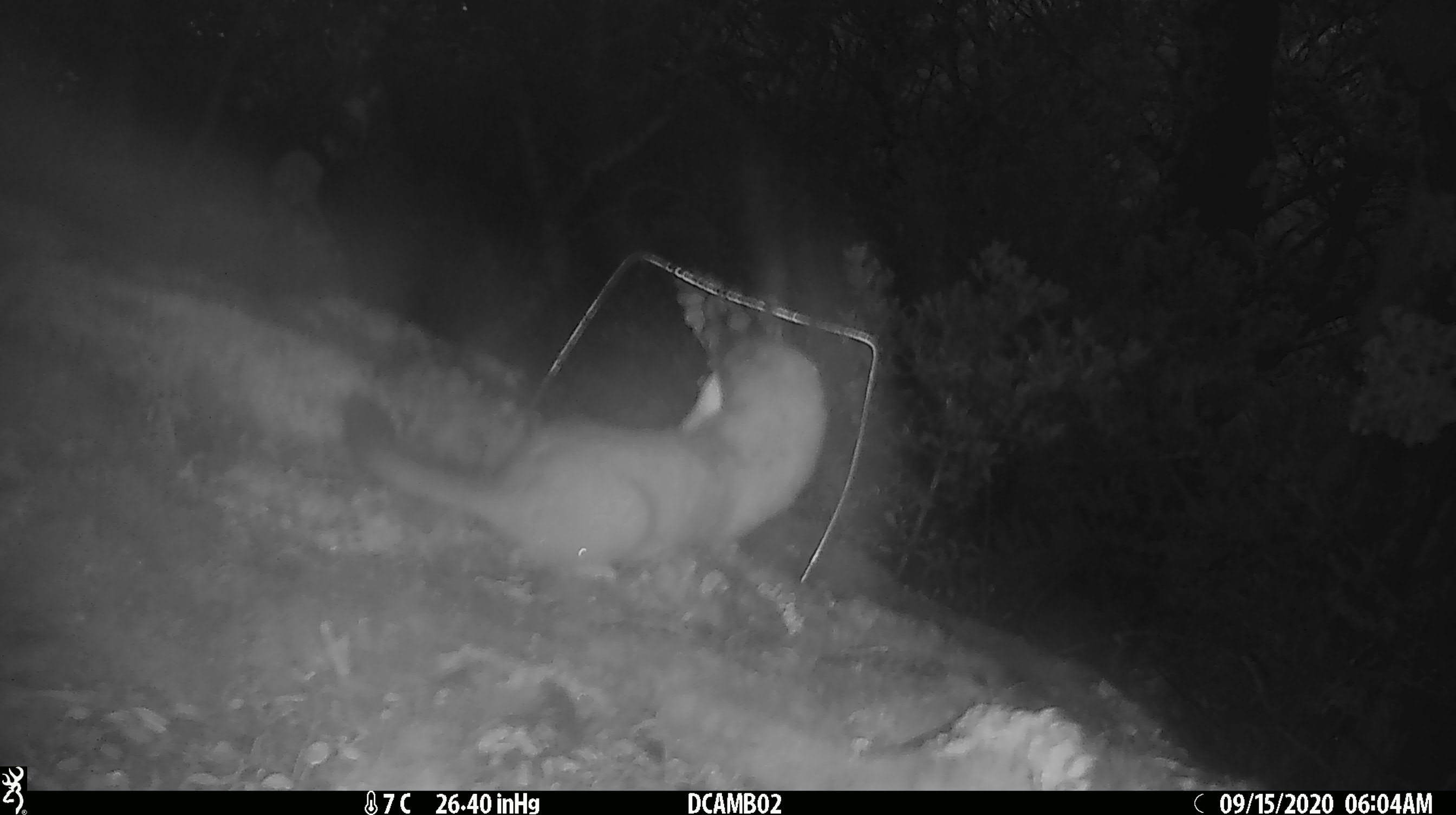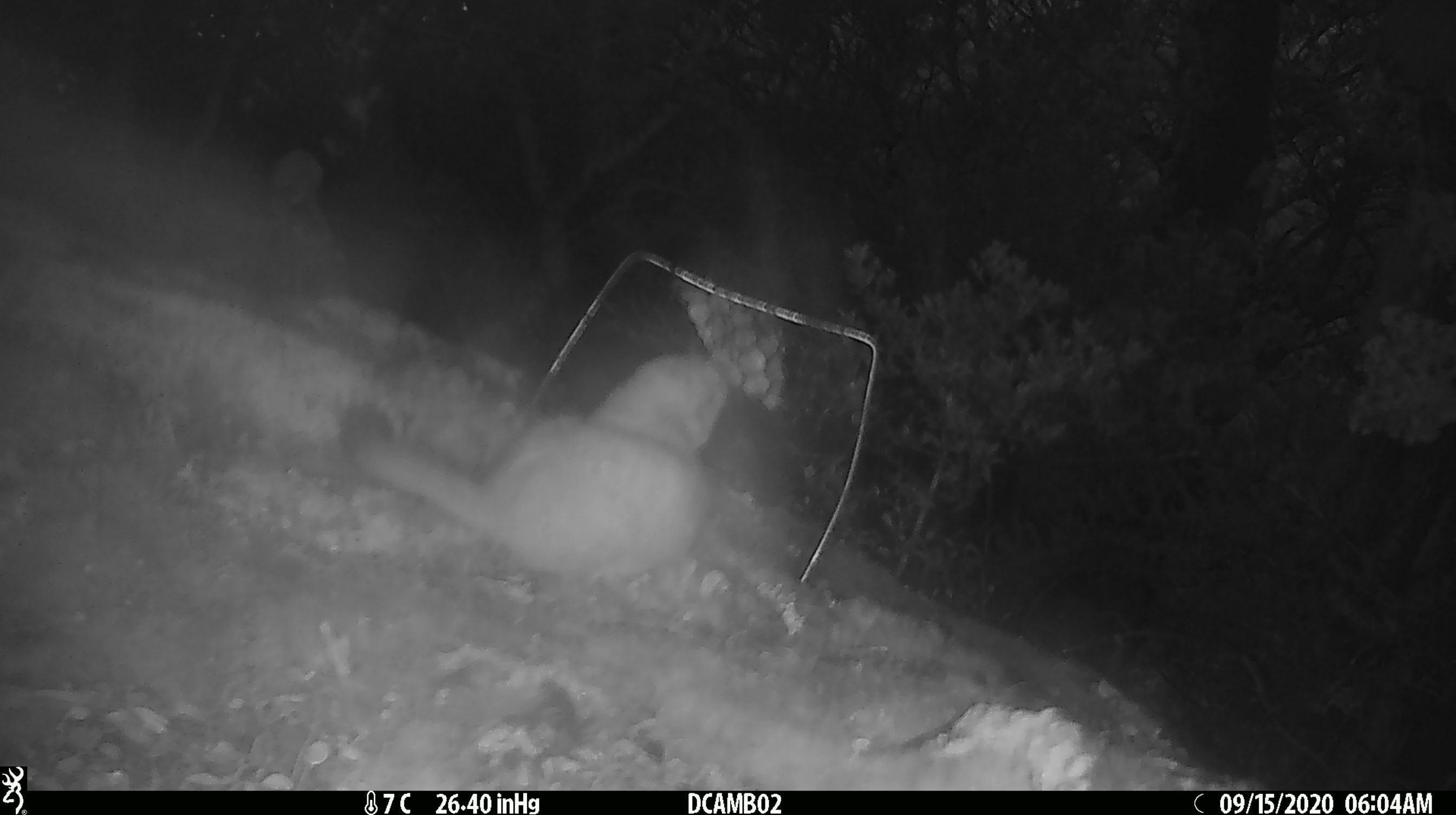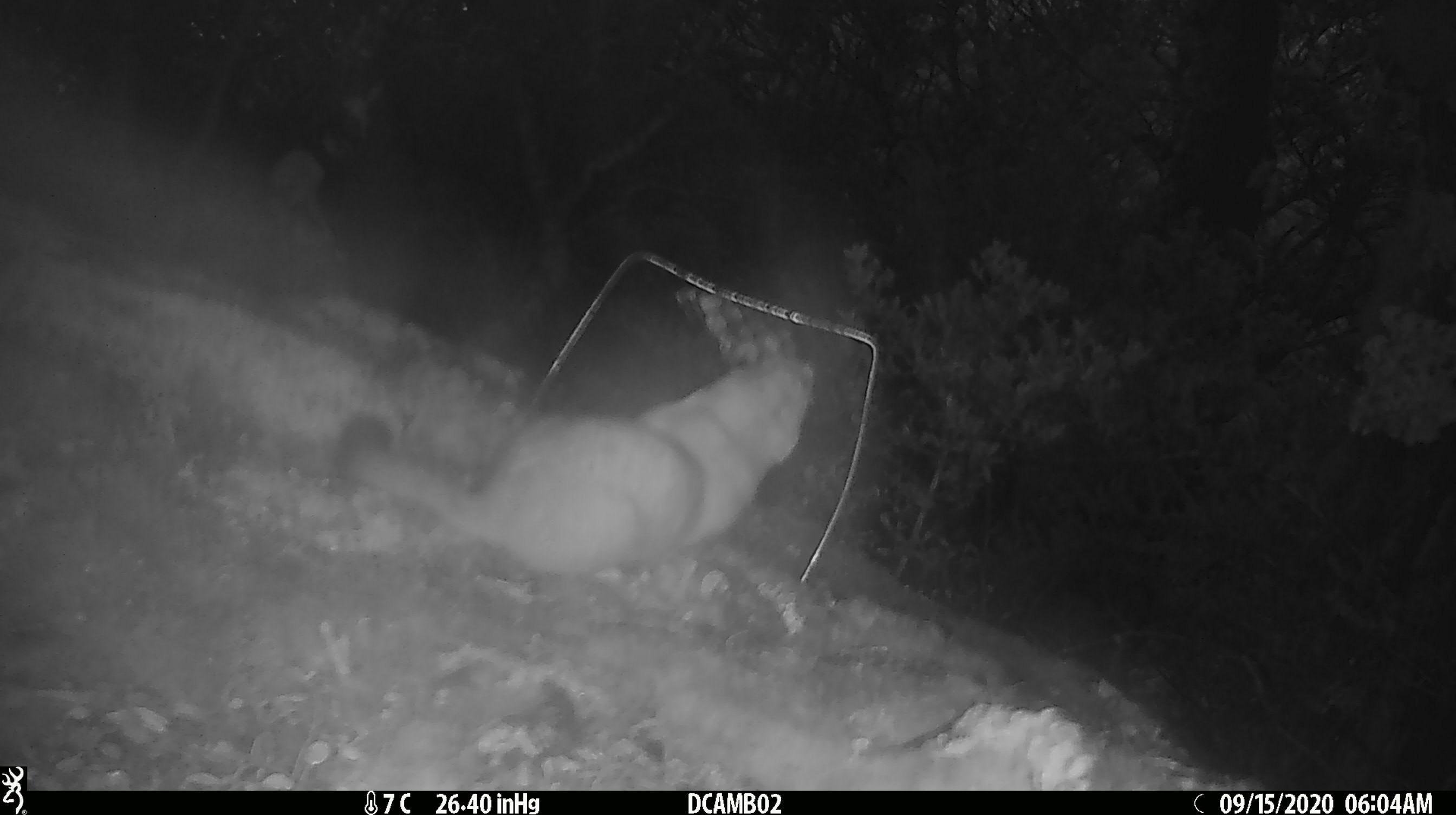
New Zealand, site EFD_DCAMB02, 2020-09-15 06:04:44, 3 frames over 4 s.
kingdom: Animalia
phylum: Chordata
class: Mammalia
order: Carnivora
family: Mustelidae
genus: Mustela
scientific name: Mustela erminea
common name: stoat